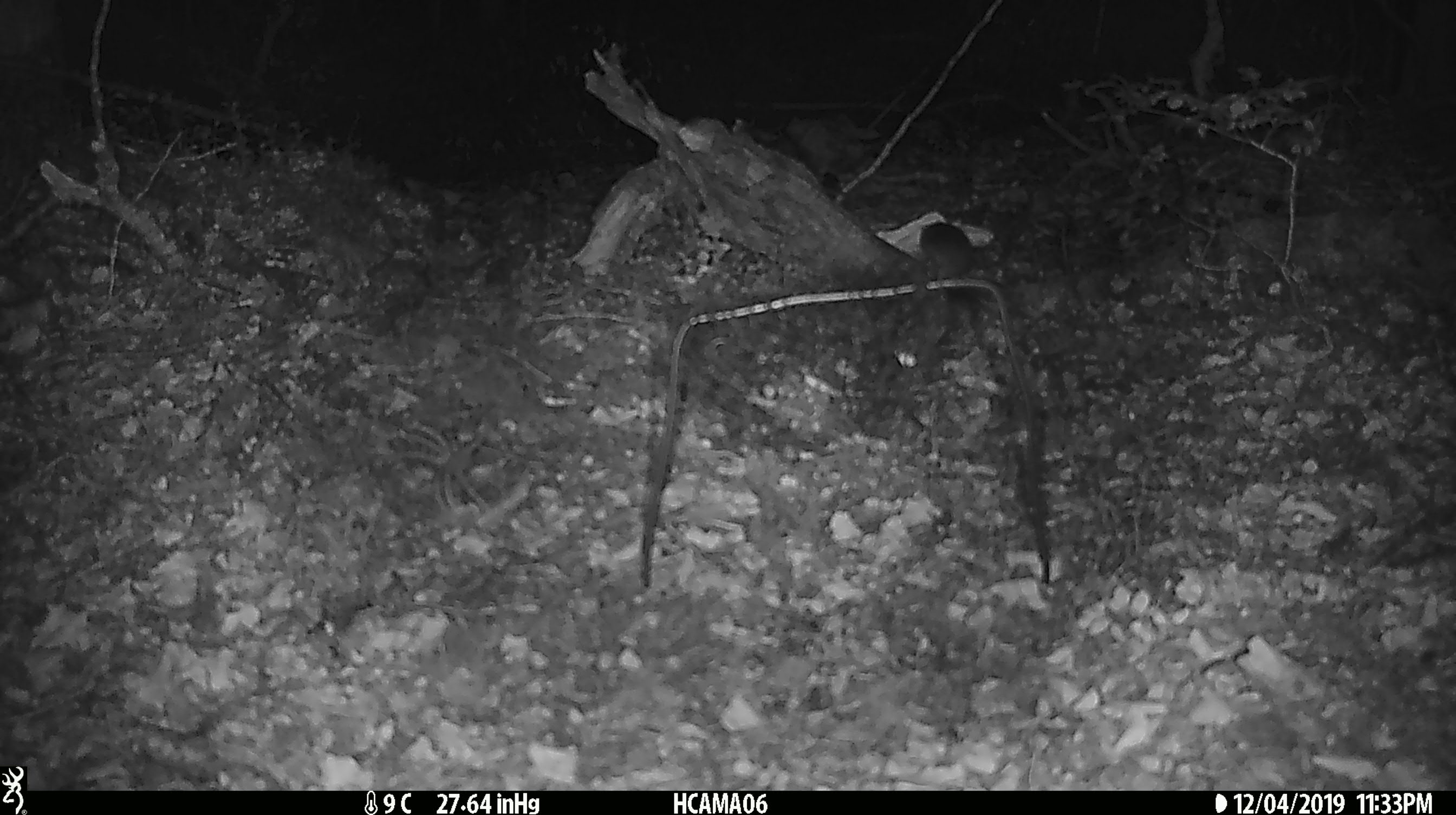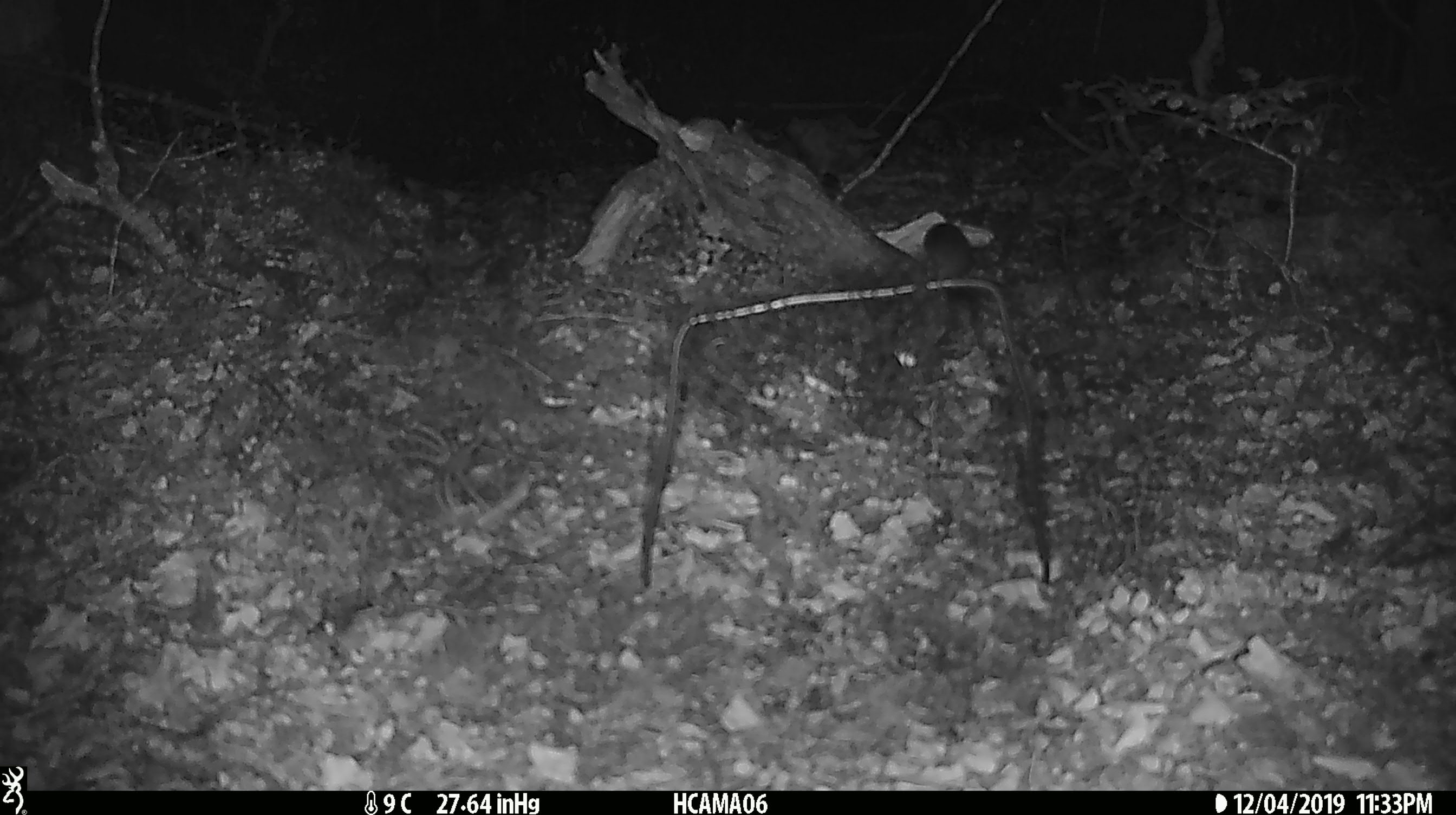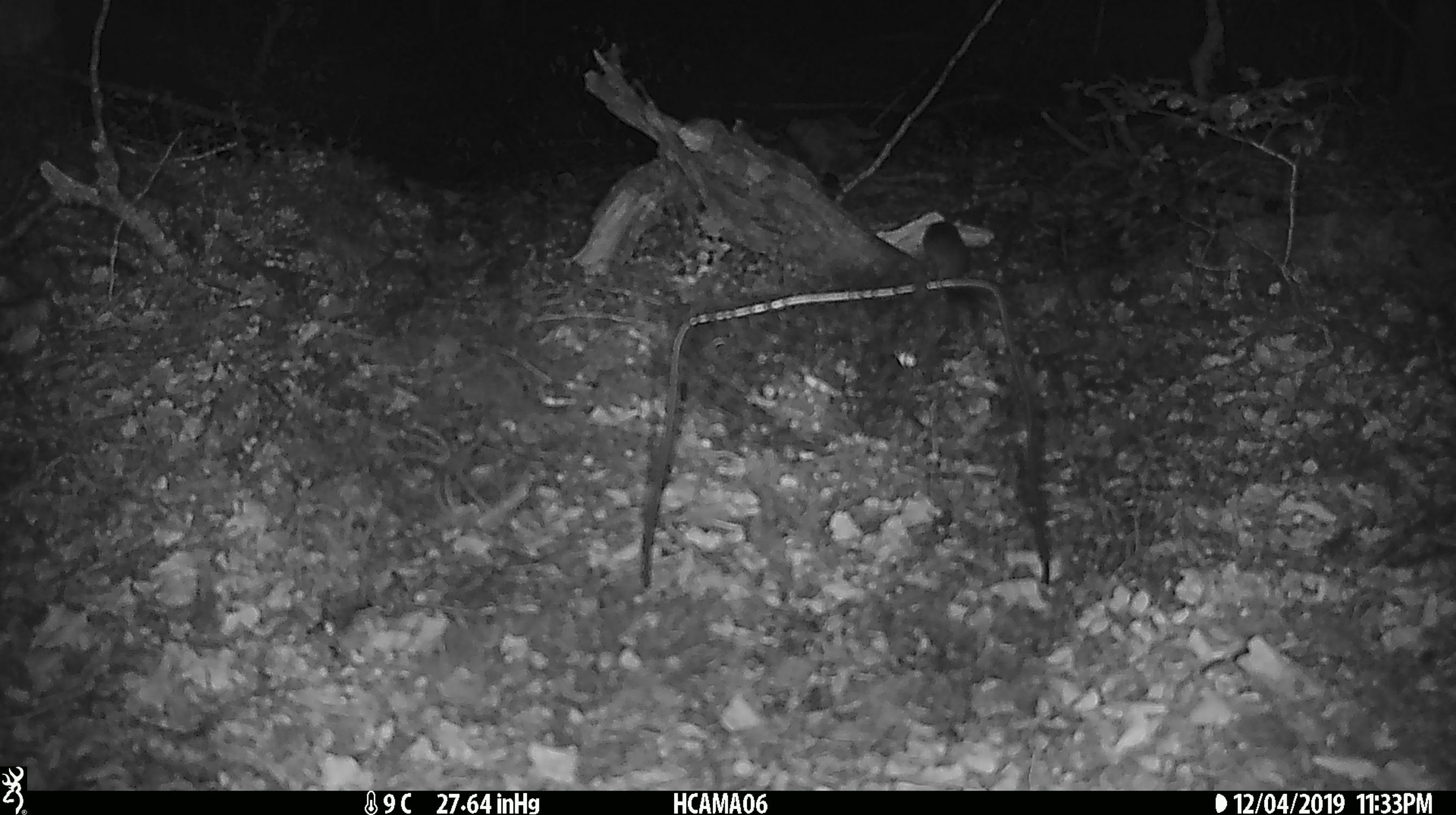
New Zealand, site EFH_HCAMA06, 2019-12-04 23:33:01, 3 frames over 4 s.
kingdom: Animalia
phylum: Chordata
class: Mammalia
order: Rodentia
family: Muridae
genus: Mus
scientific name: Mus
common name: mouse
Mouse (Mus).